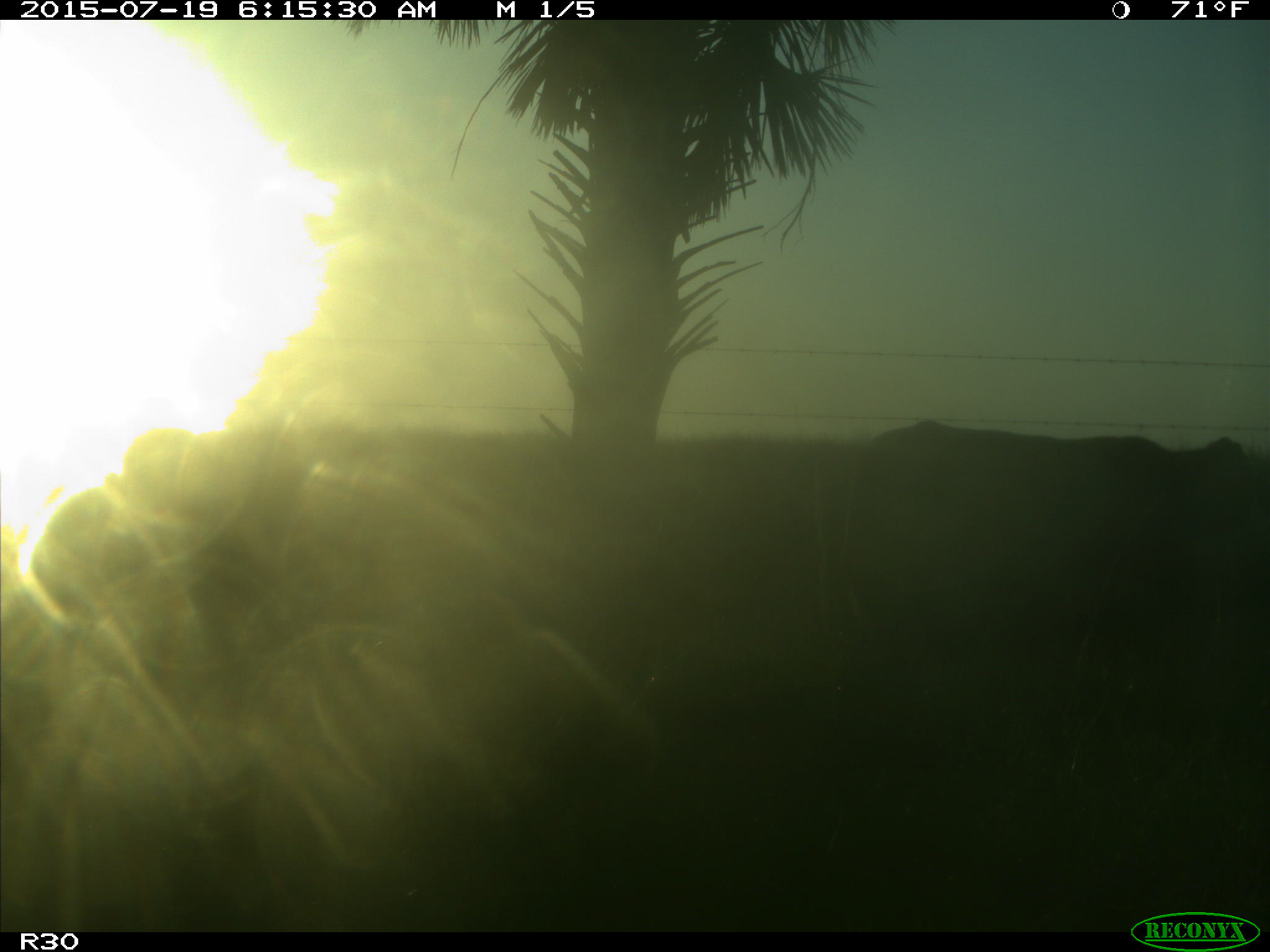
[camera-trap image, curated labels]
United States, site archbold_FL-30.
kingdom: Animalia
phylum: Chordata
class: Mammalia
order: Artiodactyla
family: Bovidae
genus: Bos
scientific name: Bos taurus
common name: domestic cow